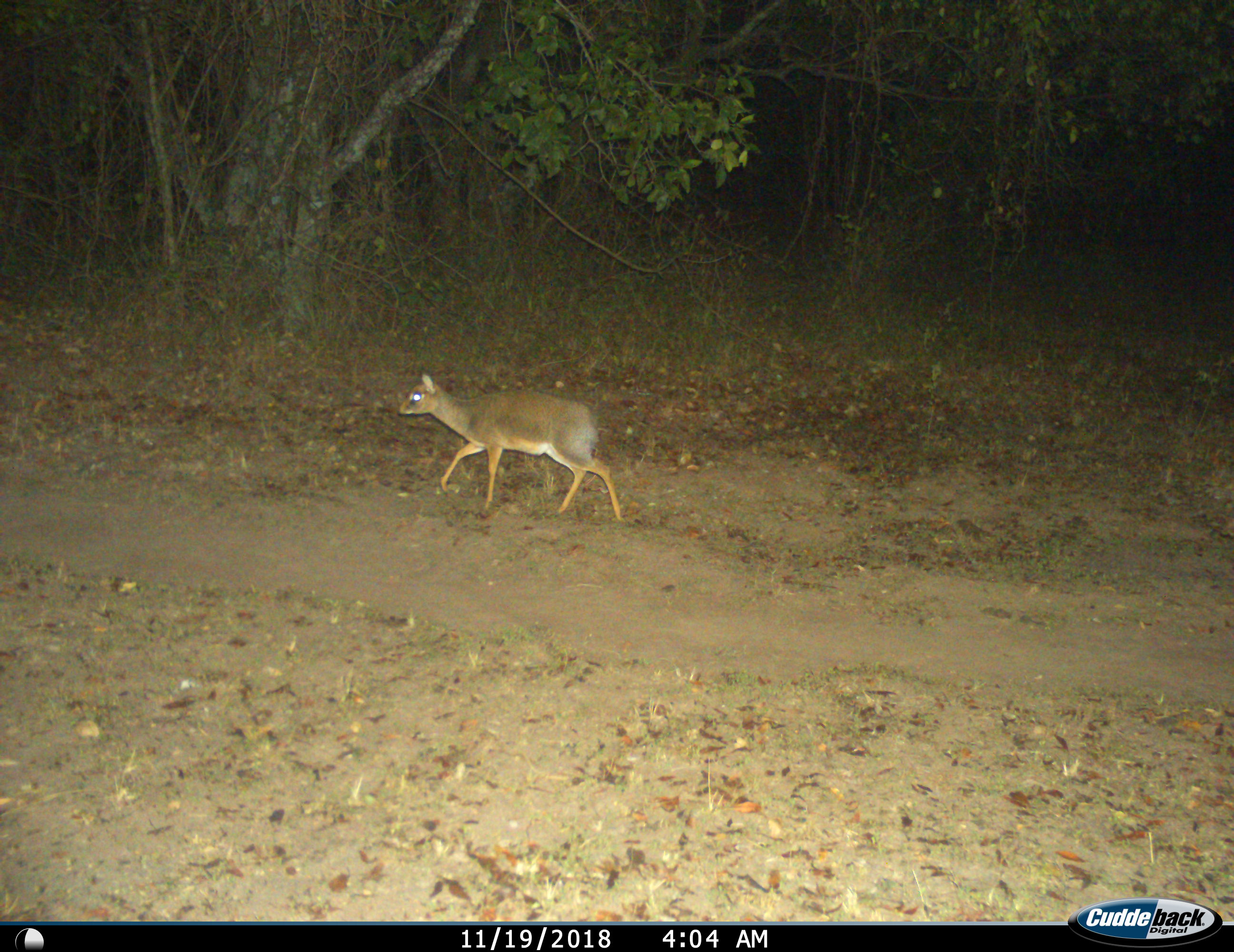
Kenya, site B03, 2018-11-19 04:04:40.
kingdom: Animalia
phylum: Chordata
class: Mammalia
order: Artiodactyla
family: Bovidae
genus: Madoqua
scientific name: Madoqua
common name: dikdik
Dikdik (Madoqua), count 1. Behavior (volunteer vote fractions): standing 0%, resting 0%, moving 100%, interacting 0%. Young present (vote fraction): 17%. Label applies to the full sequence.